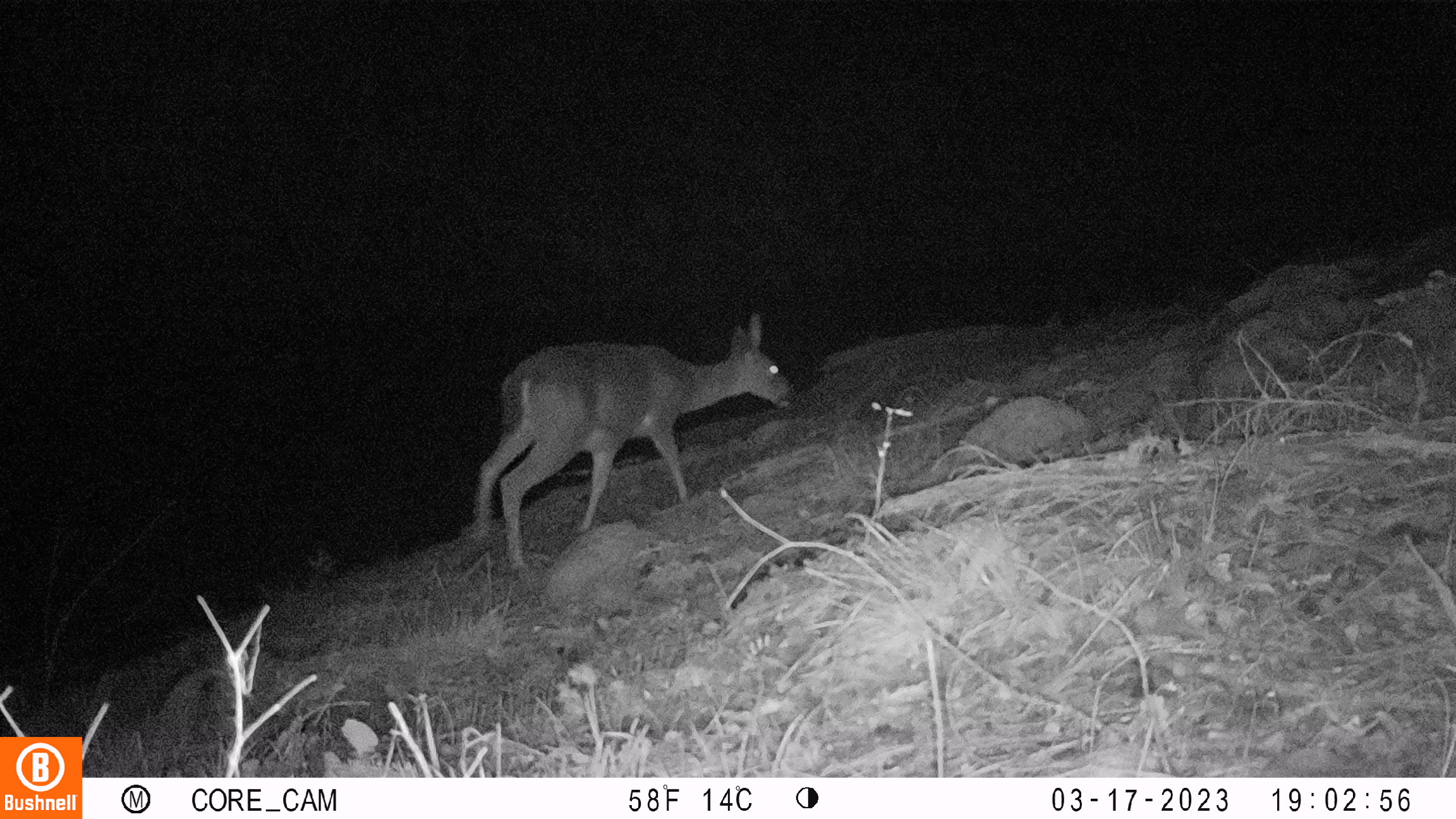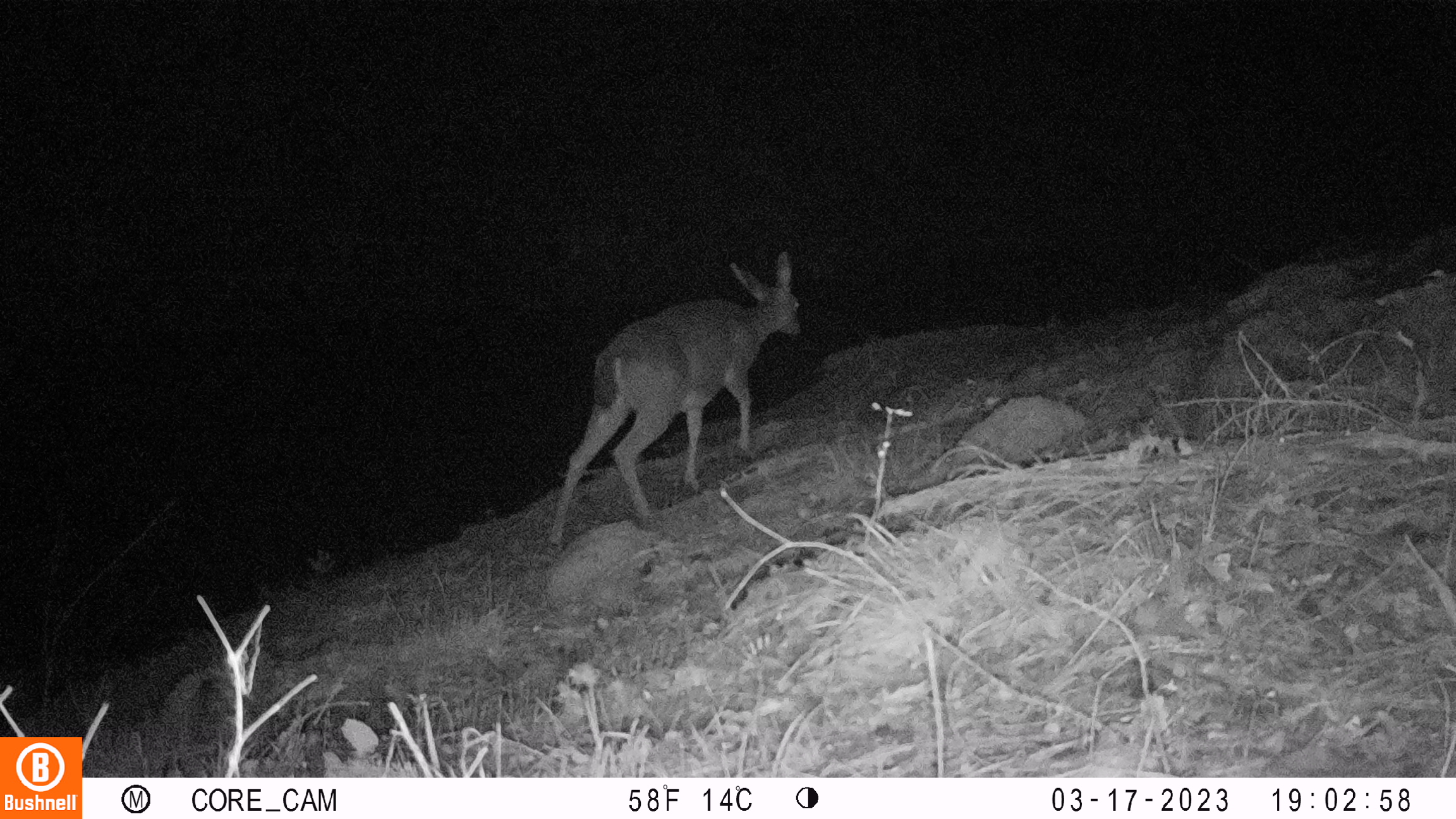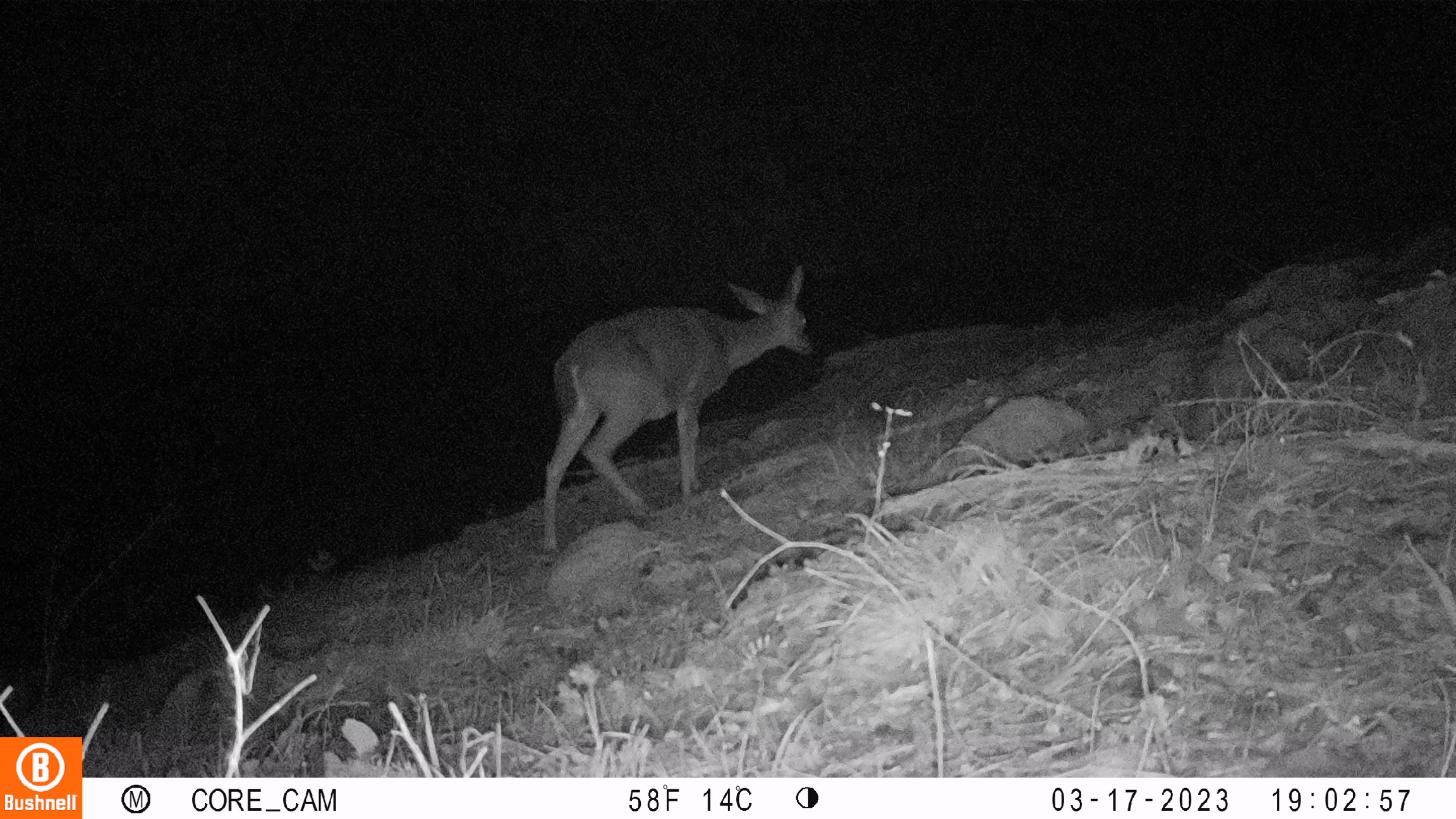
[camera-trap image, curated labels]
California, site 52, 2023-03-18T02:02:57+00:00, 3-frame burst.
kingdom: Animalia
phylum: Chordata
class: Mammalia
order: Artiodactyla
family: Cervidae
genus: Odocoileus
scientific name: Odocoileus hemionus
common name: mule deer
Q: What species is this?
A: Mule deer (Odocoileus hemionus).